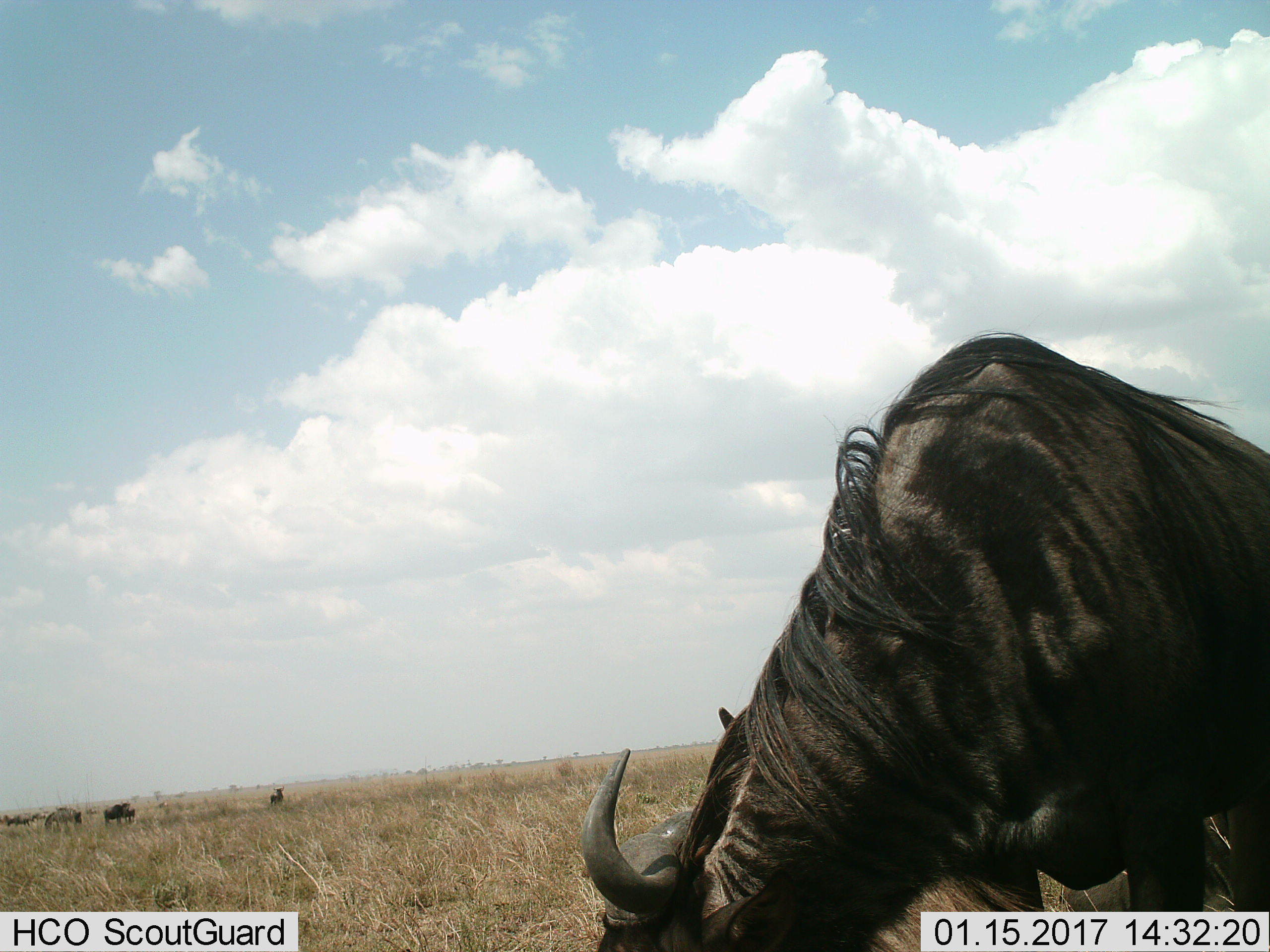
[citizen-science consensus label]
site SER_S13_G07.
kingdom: Animalia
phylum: Chordata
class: Mammalia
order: Artiodactyla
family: Bovidae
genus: Connochaetes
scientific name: Connochaetes taurinus taurinus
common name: blue wildebeest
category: wildebeestblue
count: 7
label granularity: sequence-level